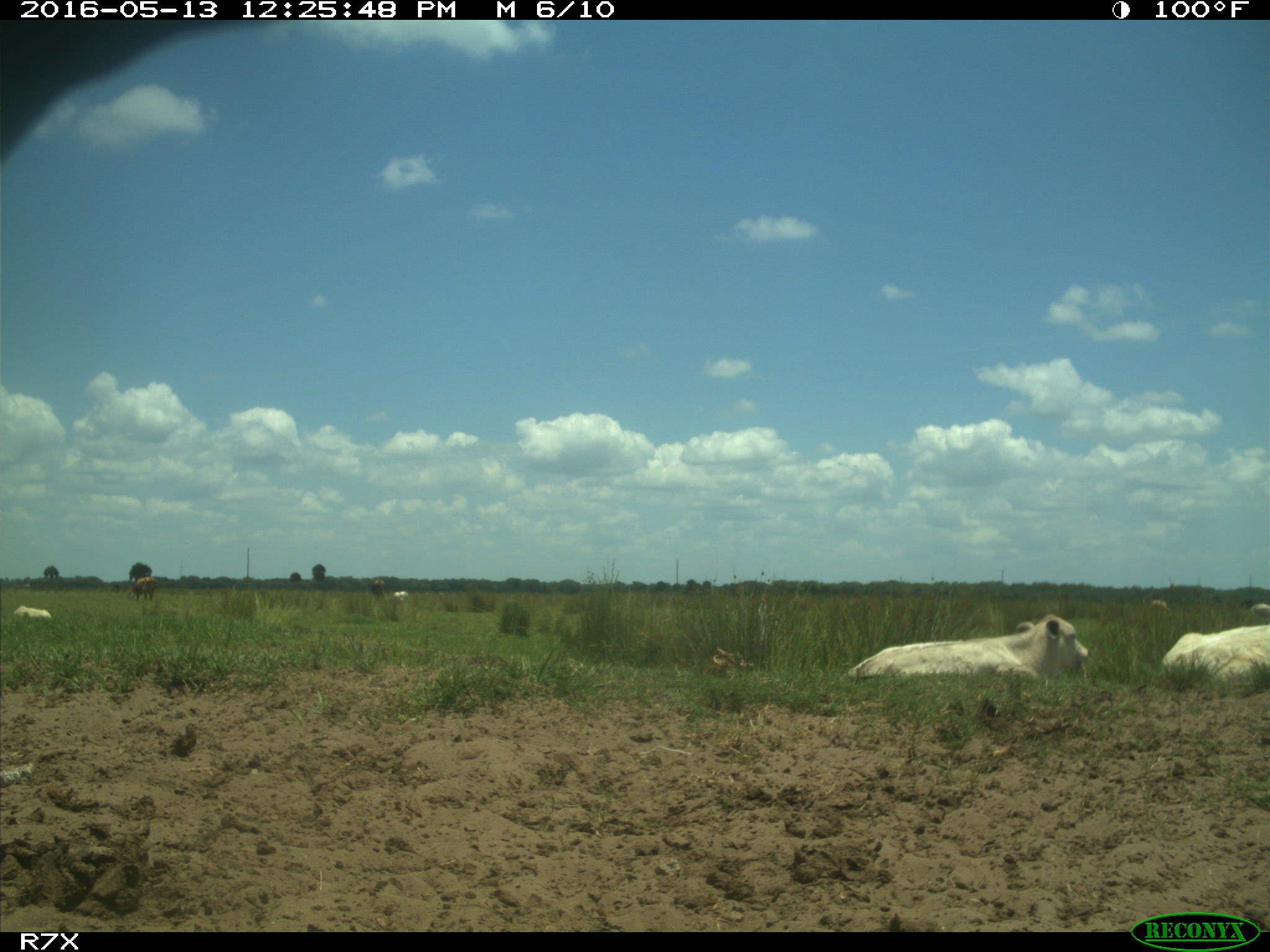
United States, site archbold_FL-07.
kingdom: Animalia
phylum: Chordata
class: Mammalia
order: Artiodactyla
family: Bovidae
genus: Bos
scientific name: Bos taurus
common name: domestic cow